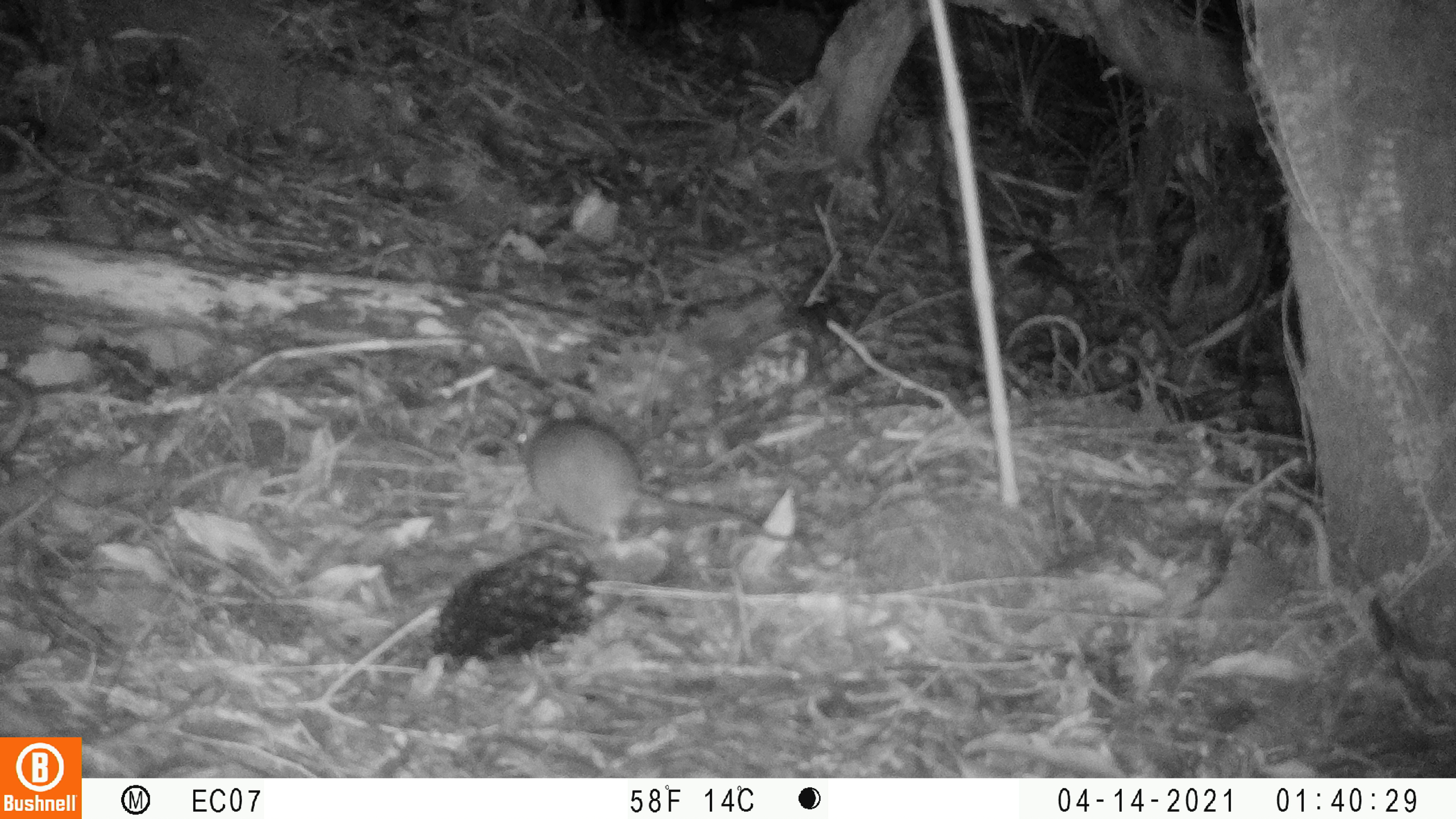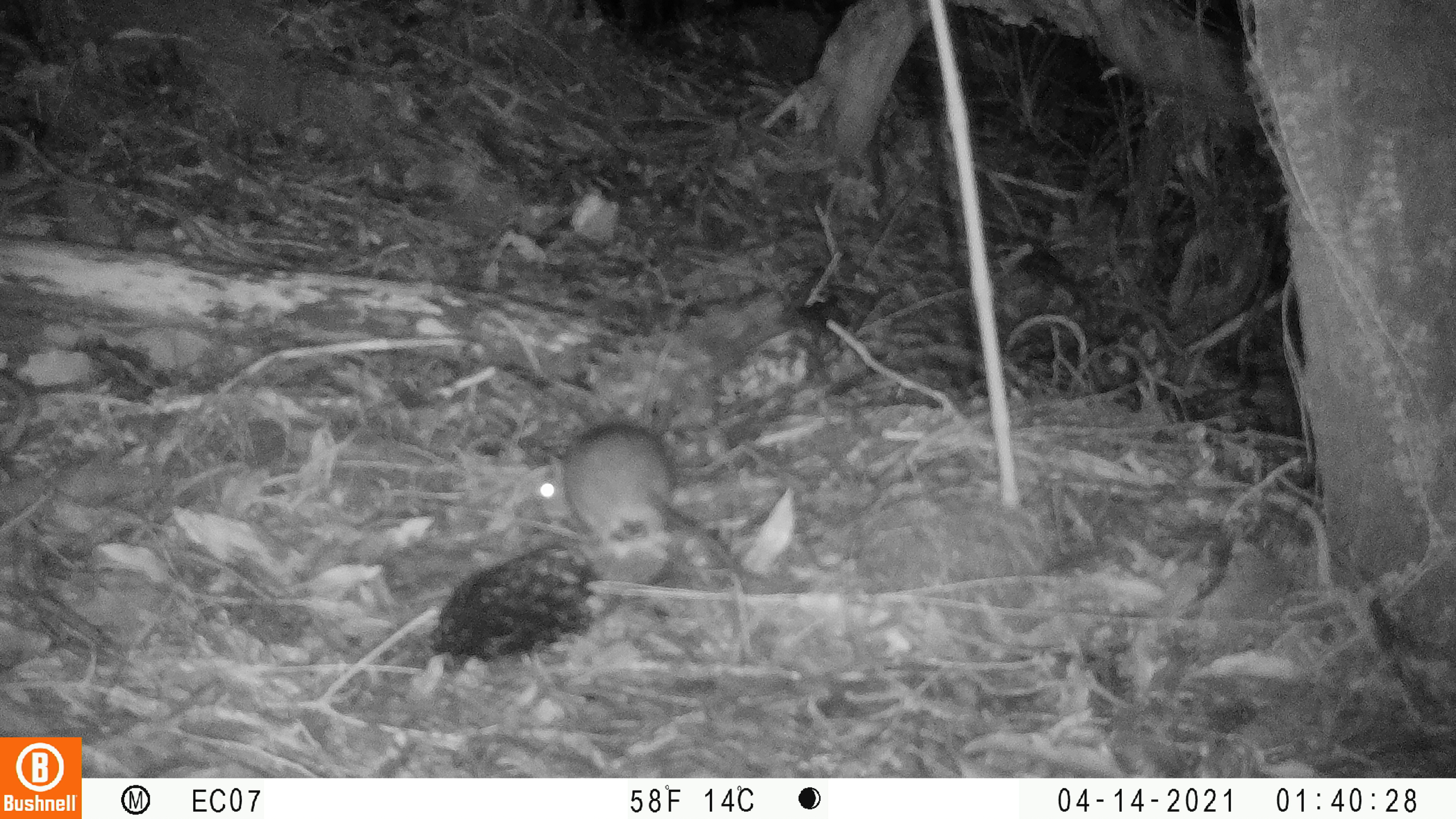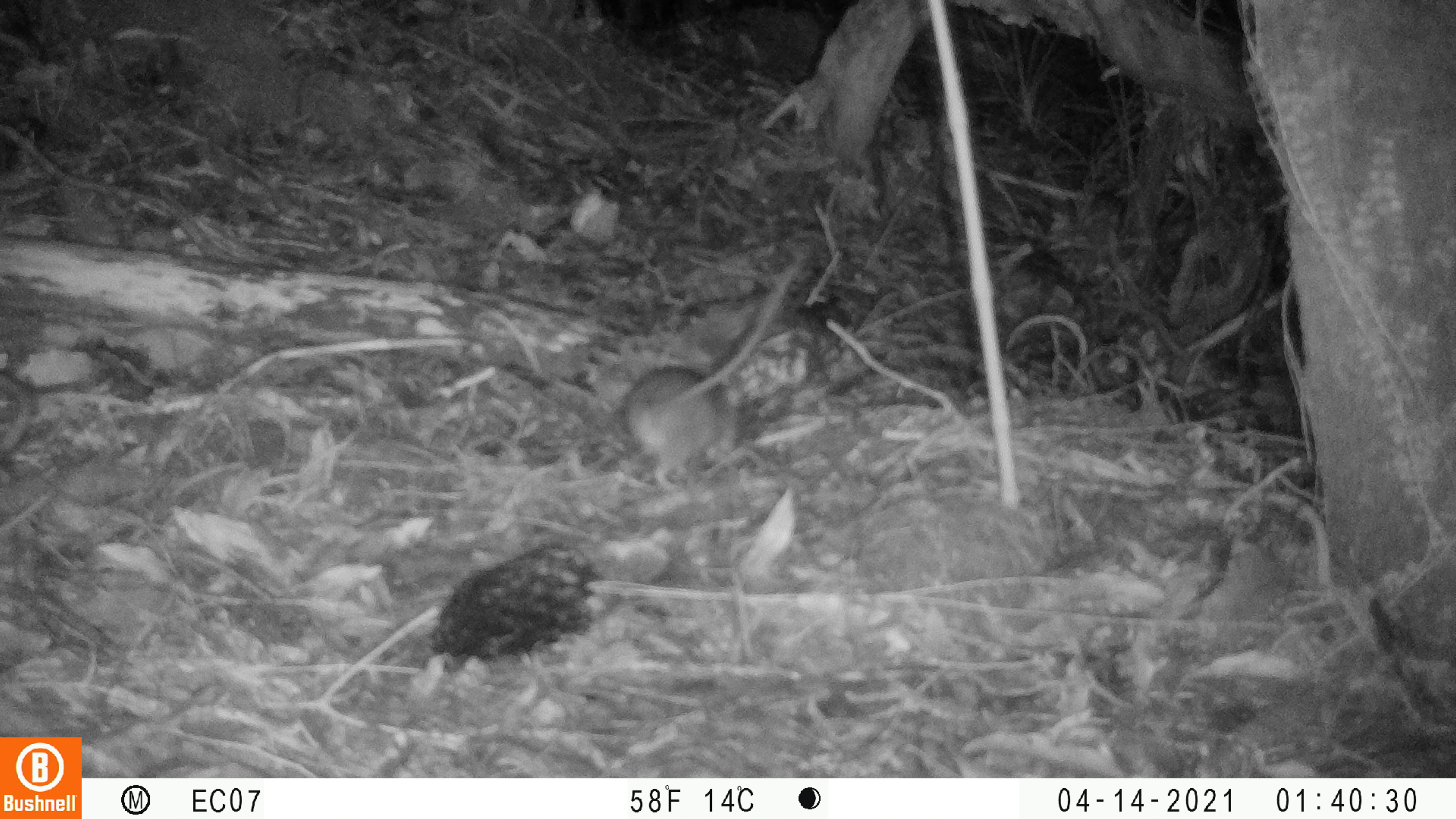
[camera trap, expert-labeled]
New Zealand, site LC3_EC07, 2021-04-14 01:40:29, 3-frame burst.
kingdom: Animalia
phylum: Chordata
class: Mammalia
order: Rodentia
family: Muridae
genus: Rattus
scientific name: Rattus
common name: rat